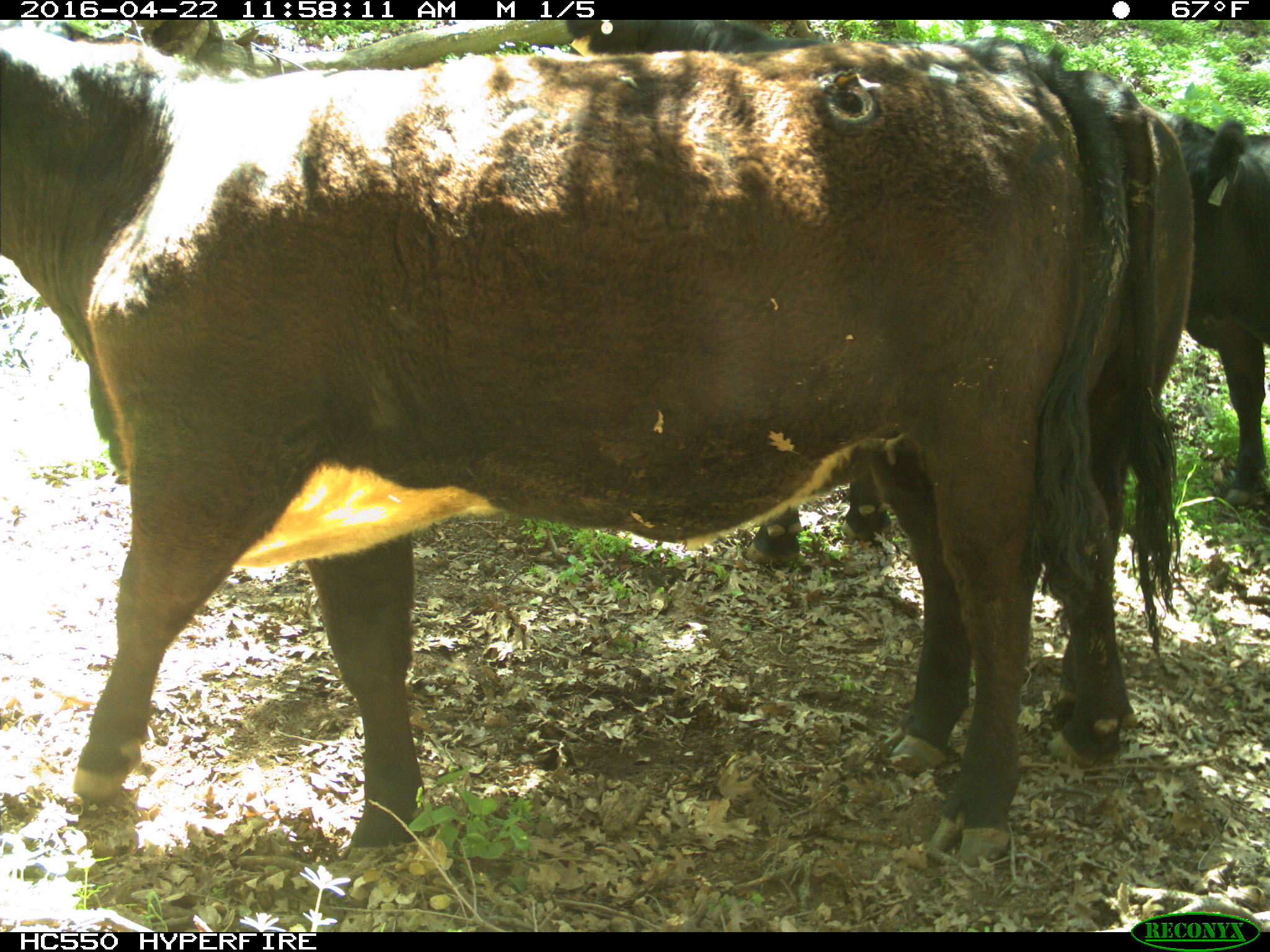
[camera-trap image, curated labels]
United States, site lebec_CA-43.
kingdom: Animalia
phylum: Chordata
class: Mammalia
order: Artiodactyla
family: Bovidae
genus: Bos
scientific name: Bos taurus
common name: domestic cow